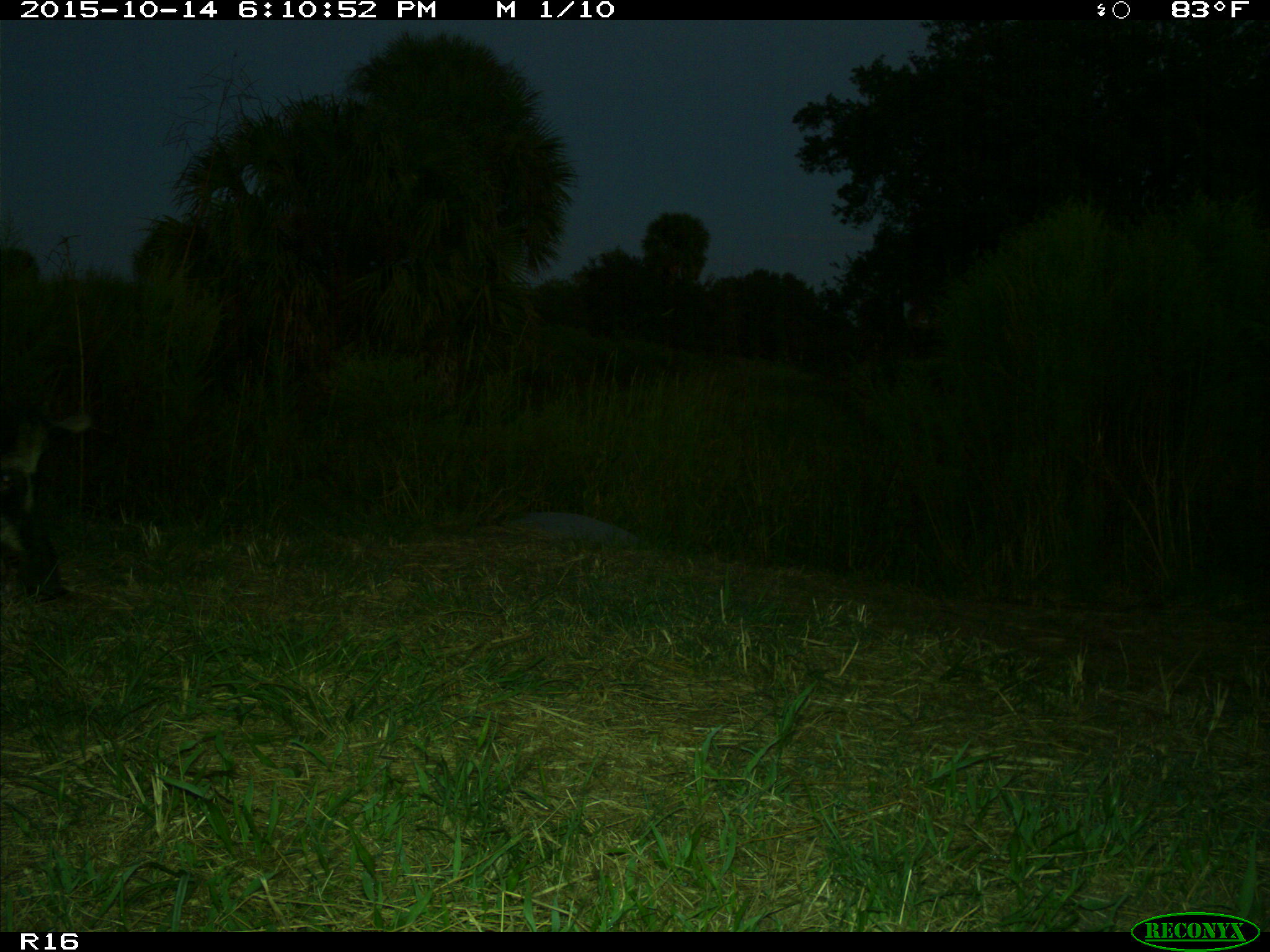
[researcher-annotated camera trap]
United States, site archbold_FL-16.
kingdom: Animalia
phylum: Chordata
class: Mammalia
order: Artiodactyla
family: Suidae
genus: Sus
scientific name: Sus scrofa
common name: wild boar